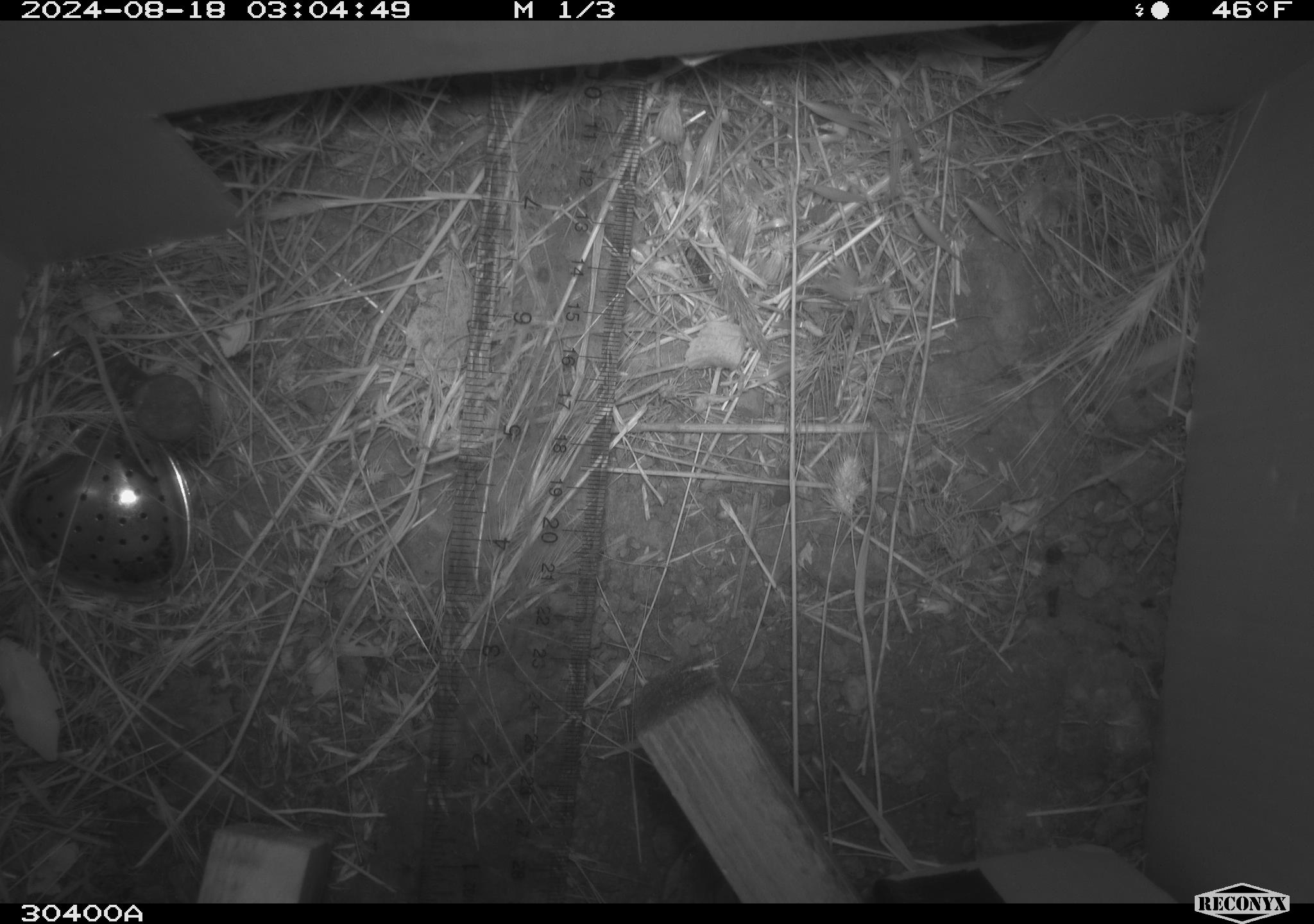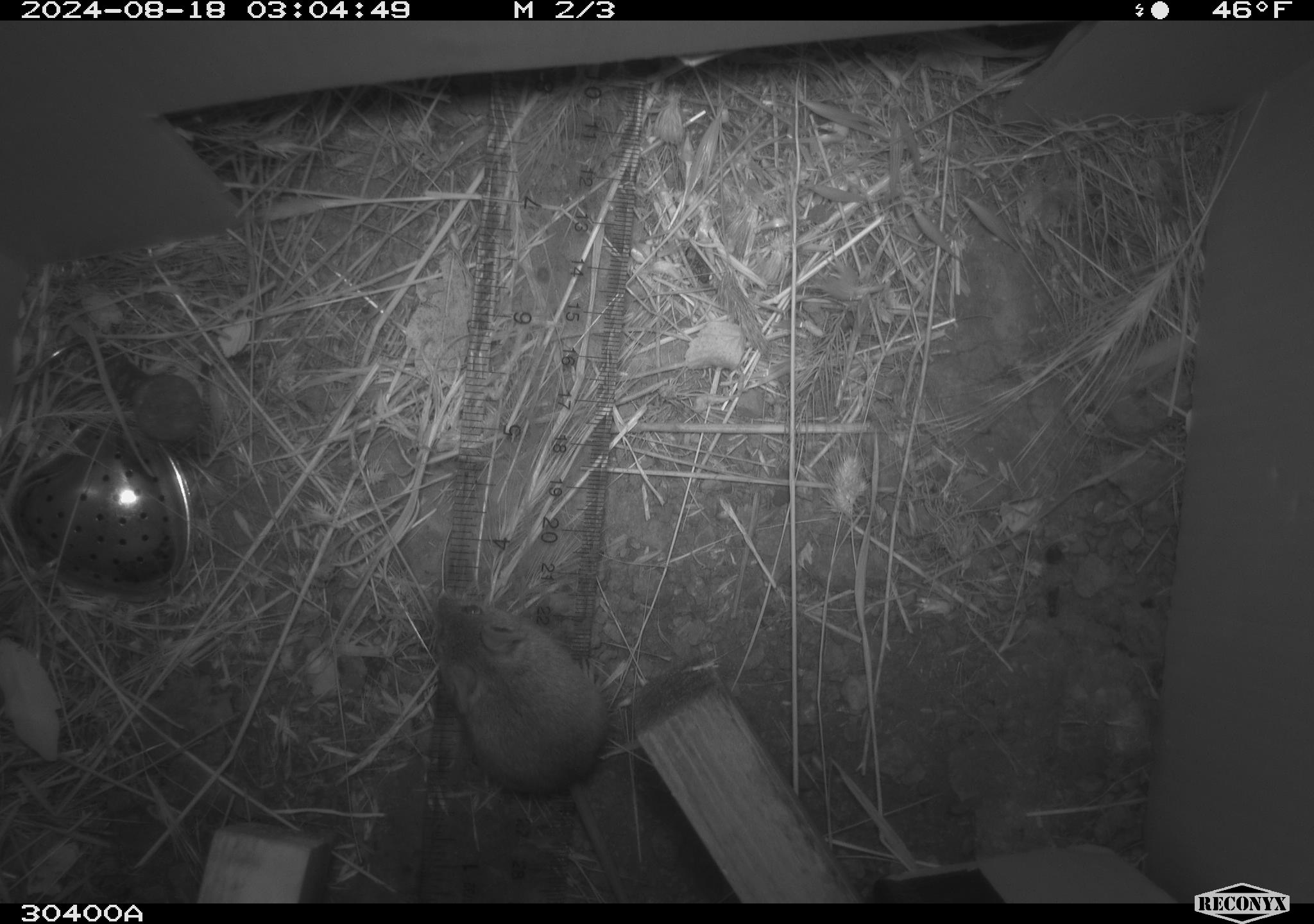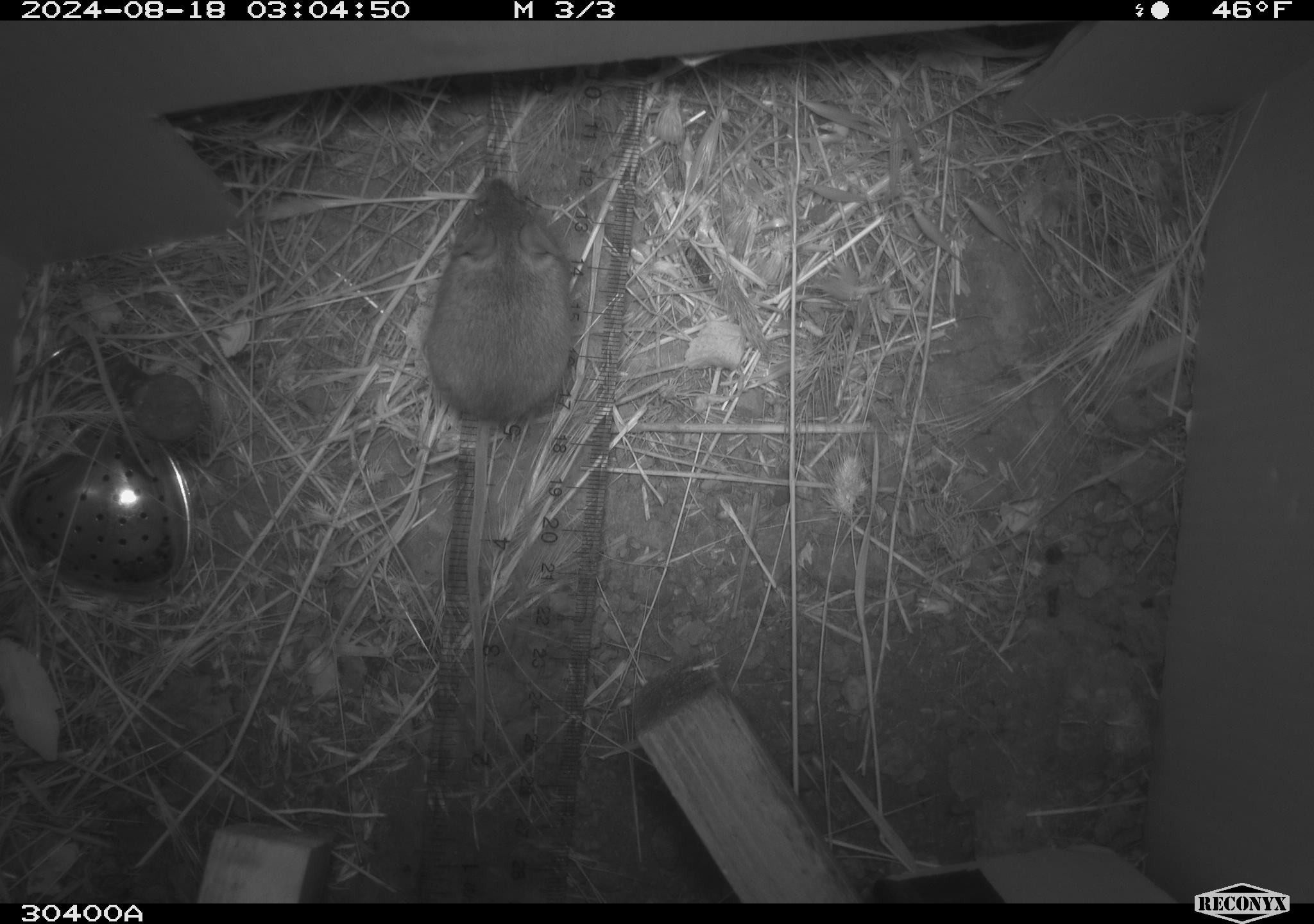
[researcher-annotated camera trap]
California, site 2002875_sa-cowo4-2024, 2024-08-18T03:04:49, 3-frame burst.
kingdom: Animalia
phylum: Chordata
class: Mammalia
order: Rodentia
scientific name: Rodentia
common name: mouse species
Mouse species (Rodentia).